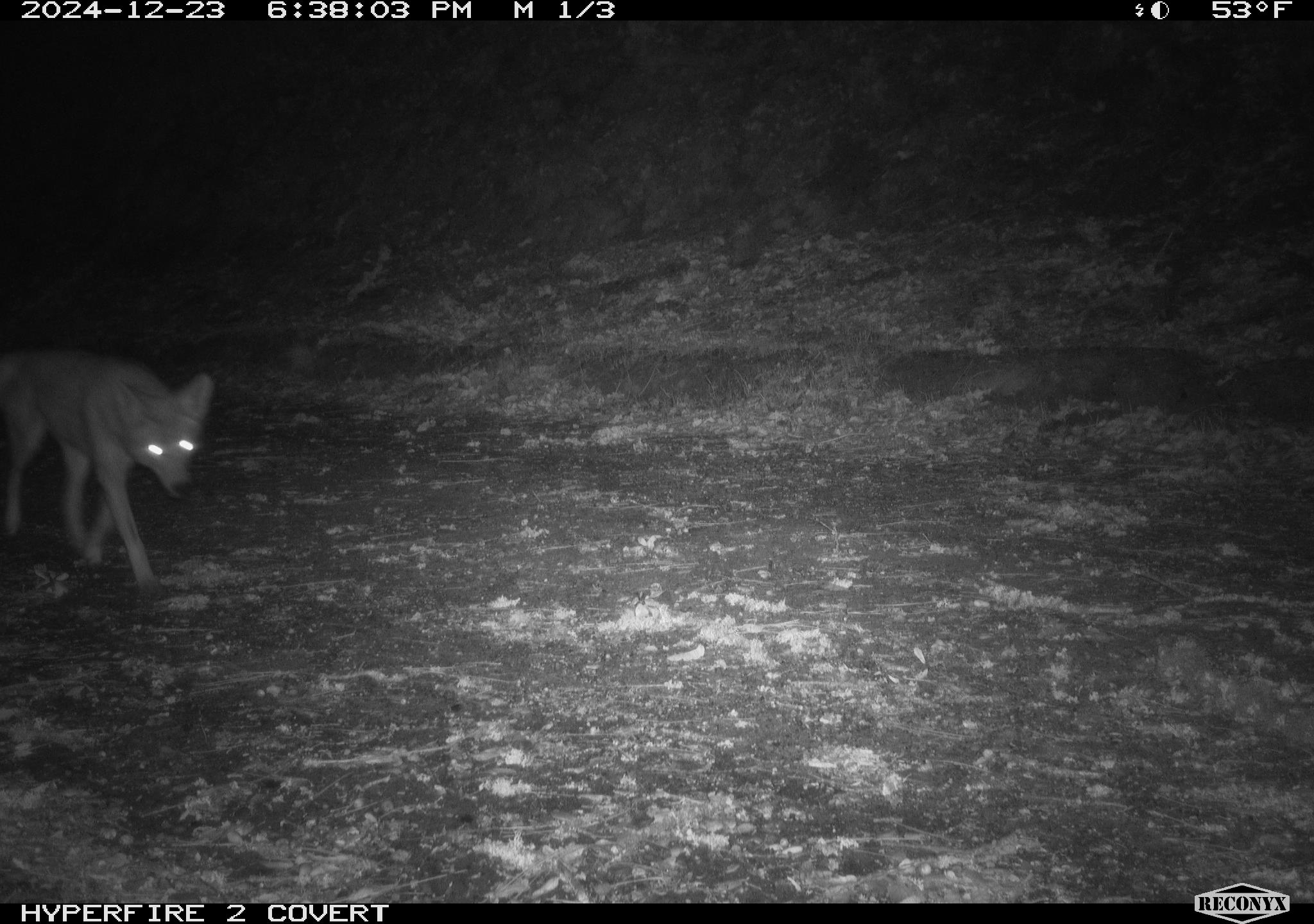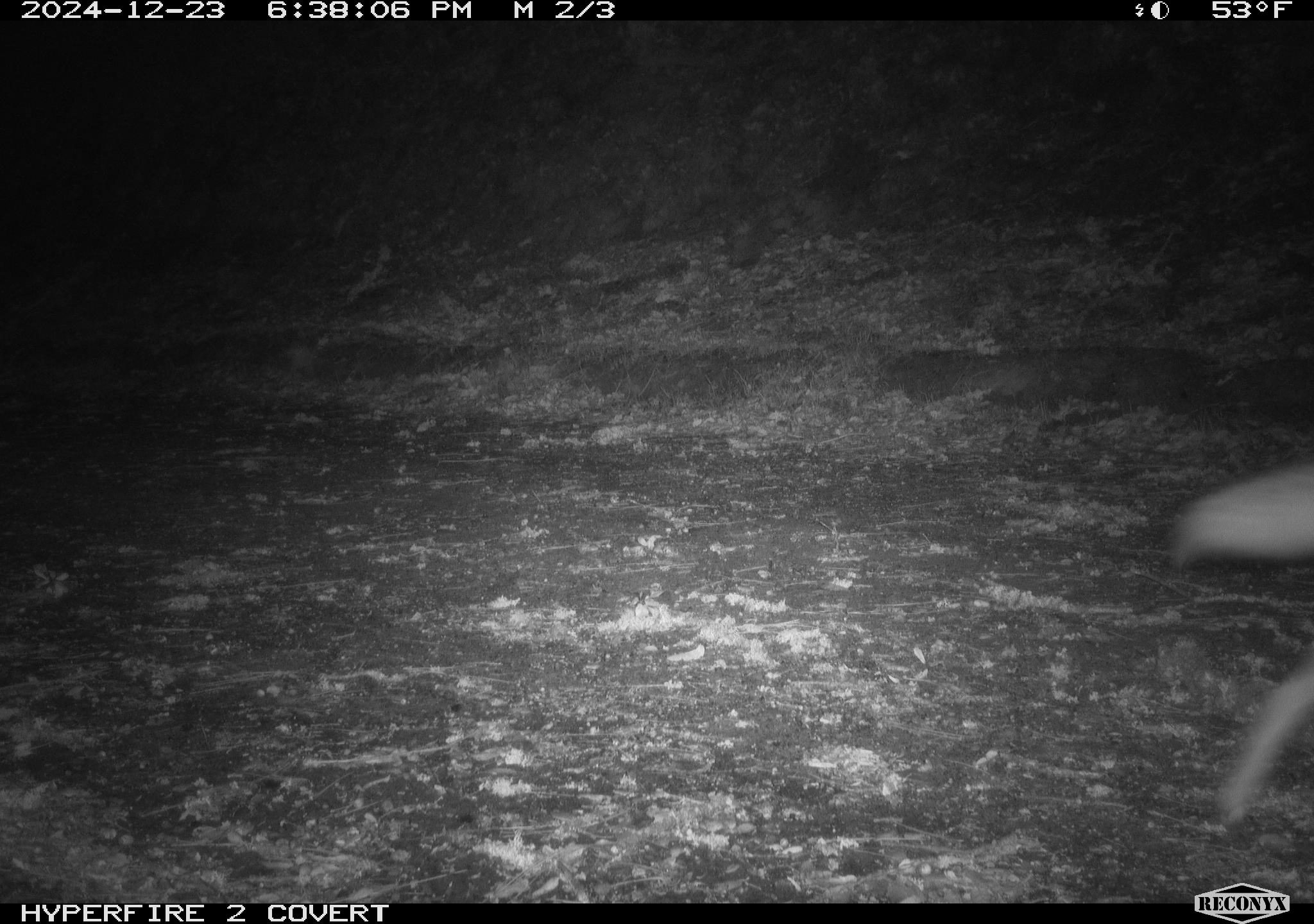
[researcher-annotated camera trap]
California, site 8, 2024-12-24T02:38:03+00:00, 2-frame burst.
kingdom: Animalia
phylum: Chordata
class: Mammalia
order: Carnivora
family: Canidae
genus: Canis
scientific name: Canis latrans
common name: coyote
Coyote (Canis latrans).